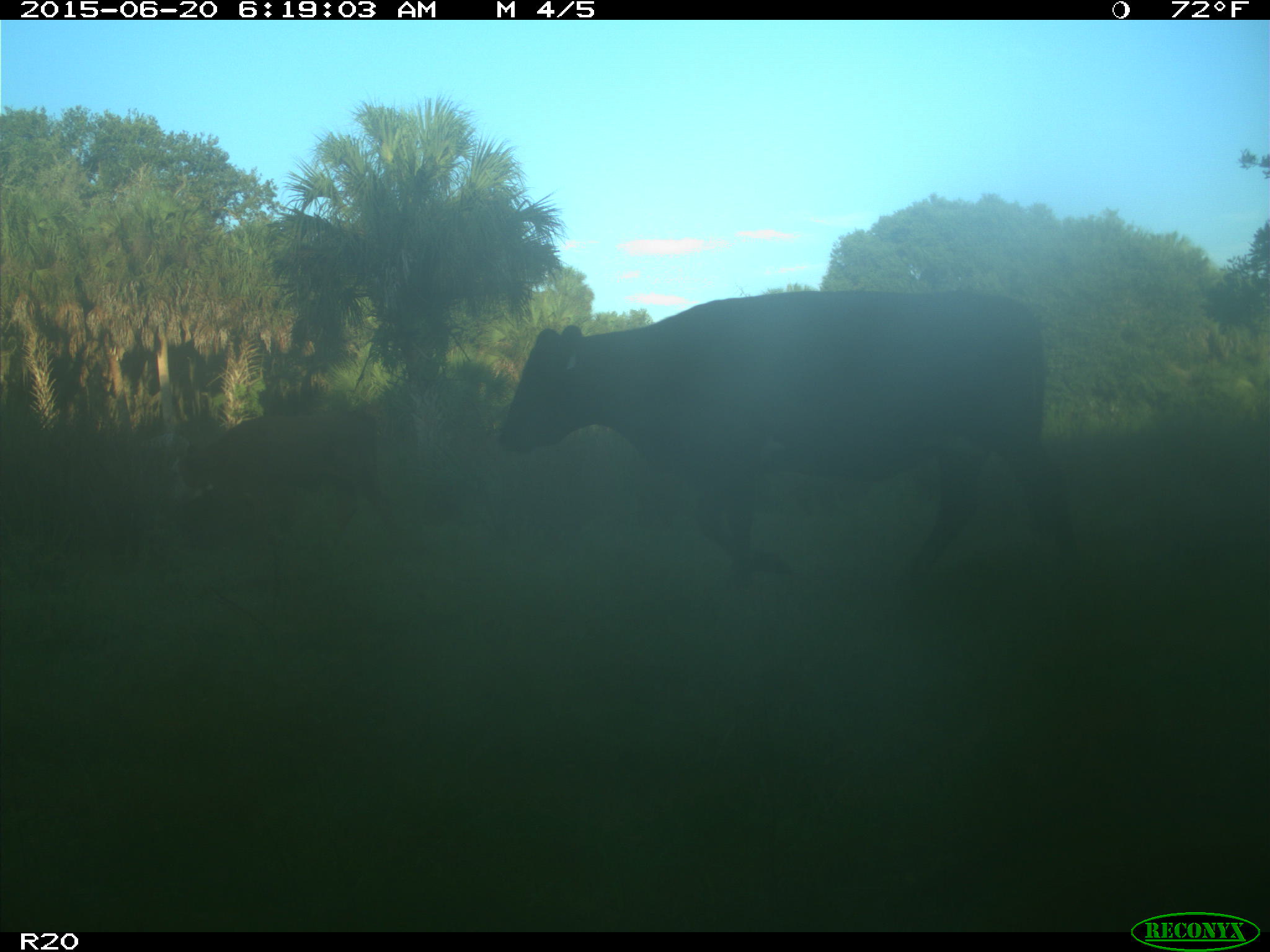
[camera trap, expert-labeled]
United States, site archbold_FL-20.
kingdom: Animalia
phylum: Chordata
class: Mammalia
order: Artiodactyla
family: Bovidae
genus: Bos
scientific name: Bos taurus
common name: domestic cow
Bos taurus (domestic cow).